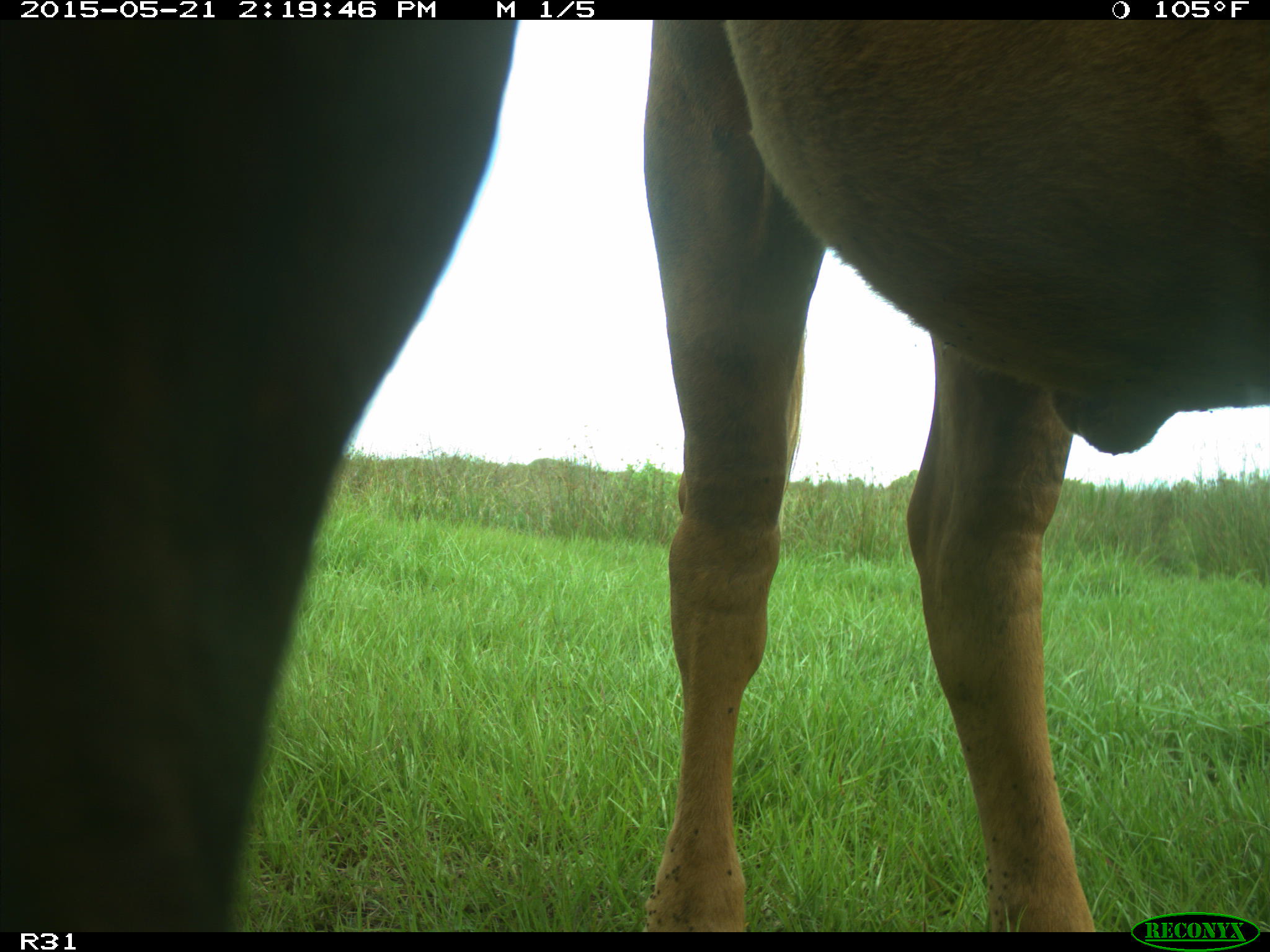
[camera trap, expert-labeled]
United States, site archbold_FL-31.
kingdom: Animalia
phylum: Chordata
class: Mammalia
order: Artiodactyla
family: Bovidae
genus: Bos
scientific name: Bos taurus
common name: domestic cow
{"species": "Bos taurus (domestic cow)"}